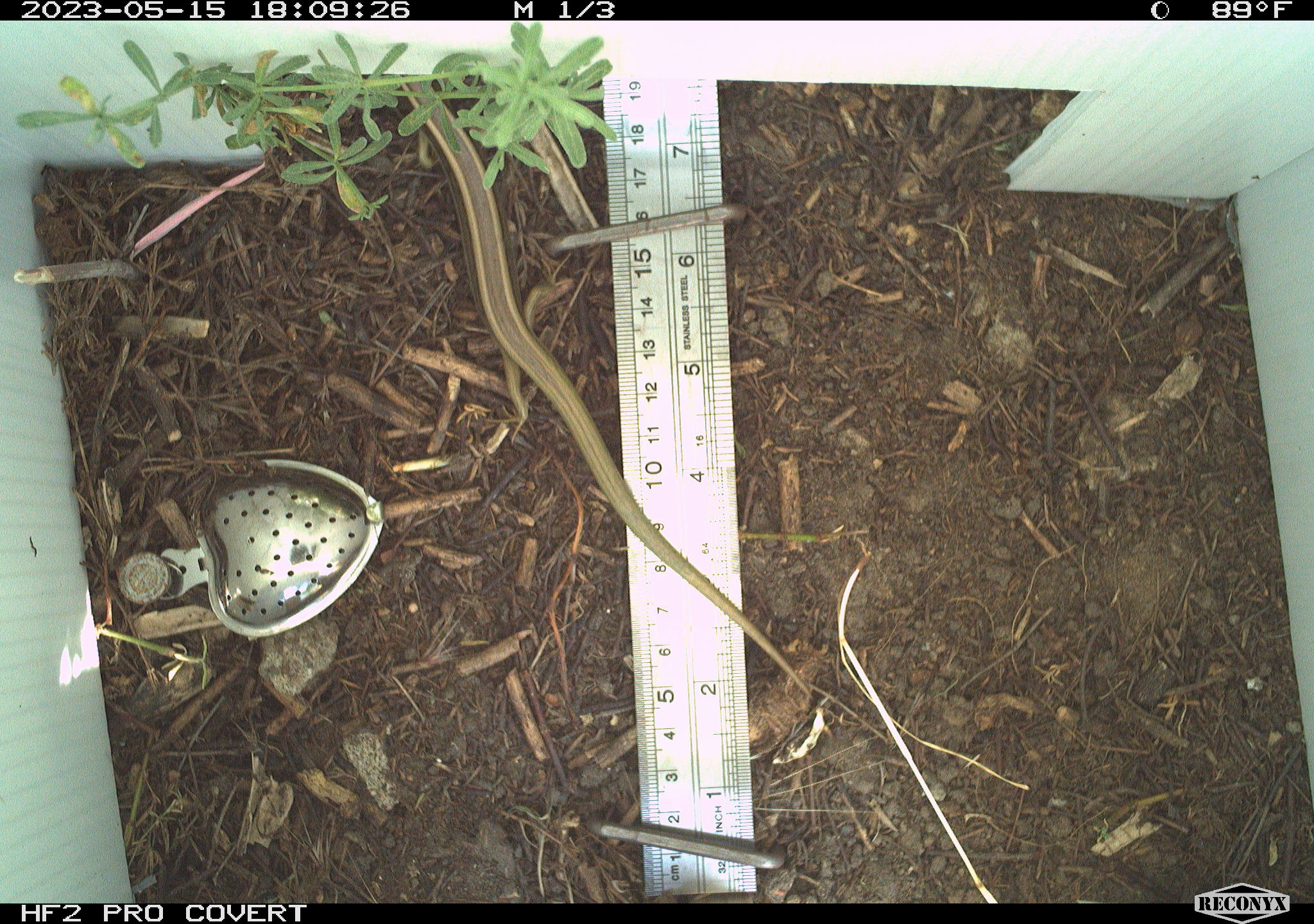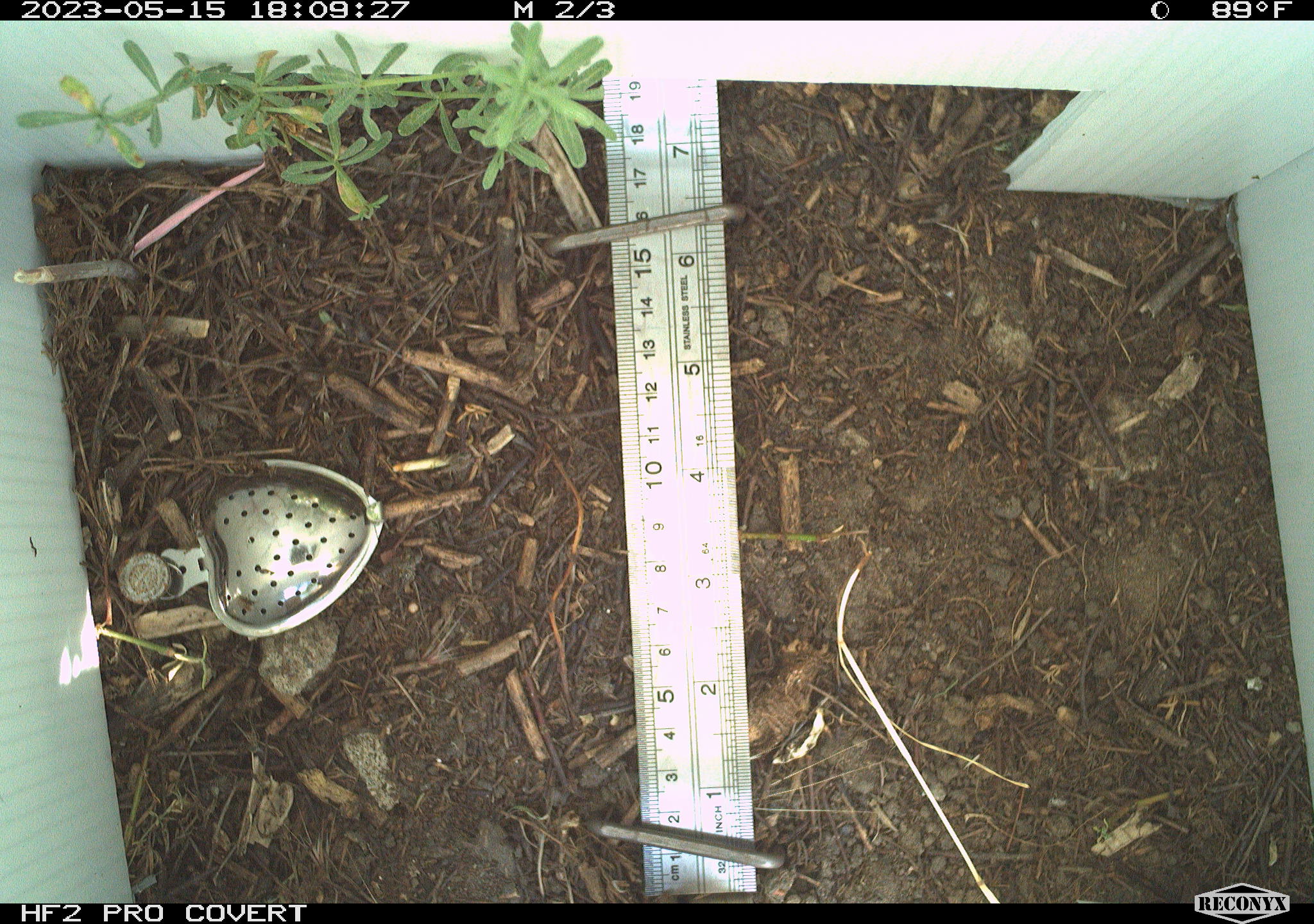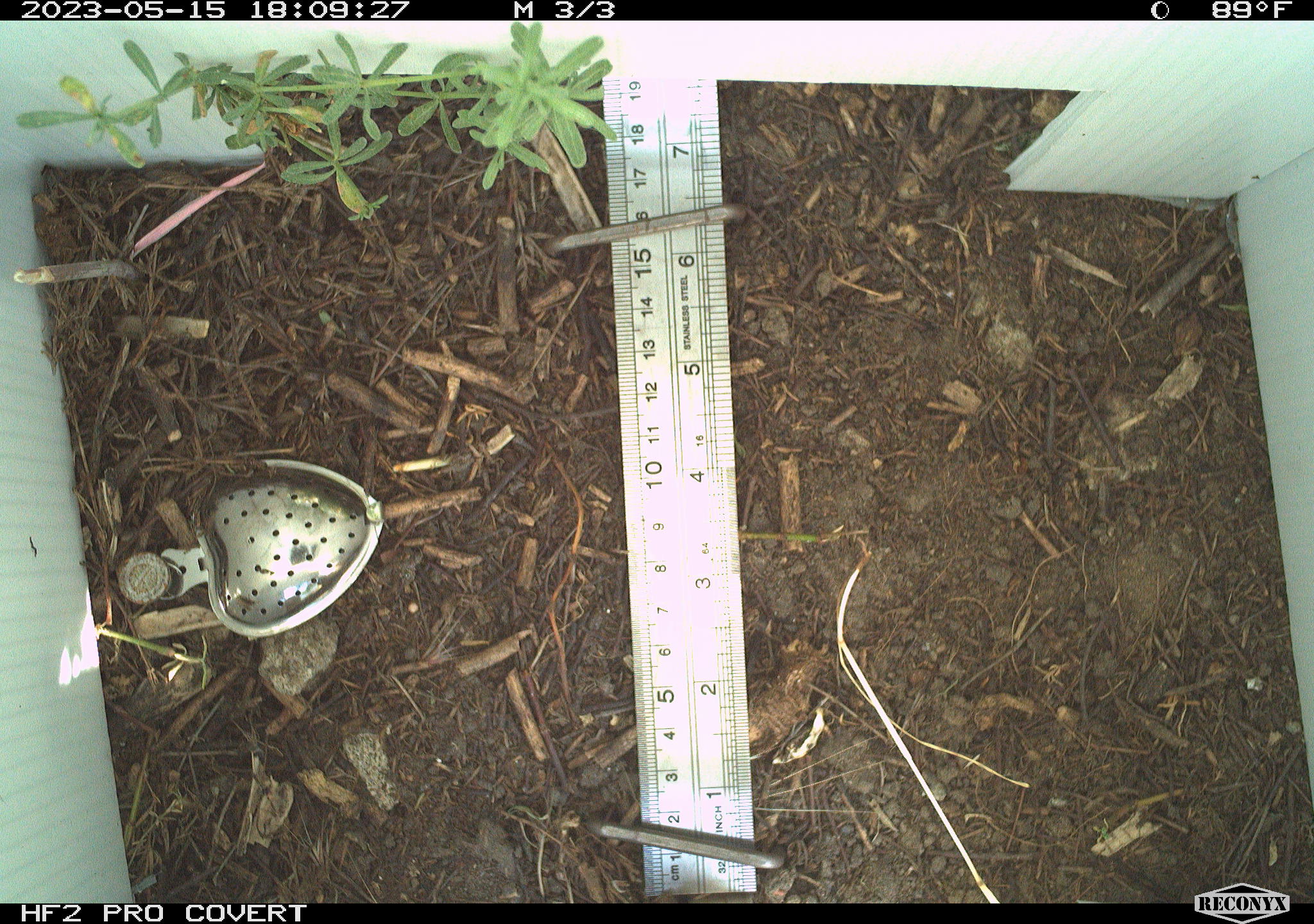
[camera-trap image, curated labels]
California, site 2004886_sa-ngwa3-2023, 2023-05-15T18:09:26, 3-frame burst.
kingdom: Animalia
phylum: Chordata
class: Reptilia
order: Squamata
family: Scincidae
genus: Plestiodon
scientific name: Plestiodon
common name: blue-tailed skinks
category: plestiodon species